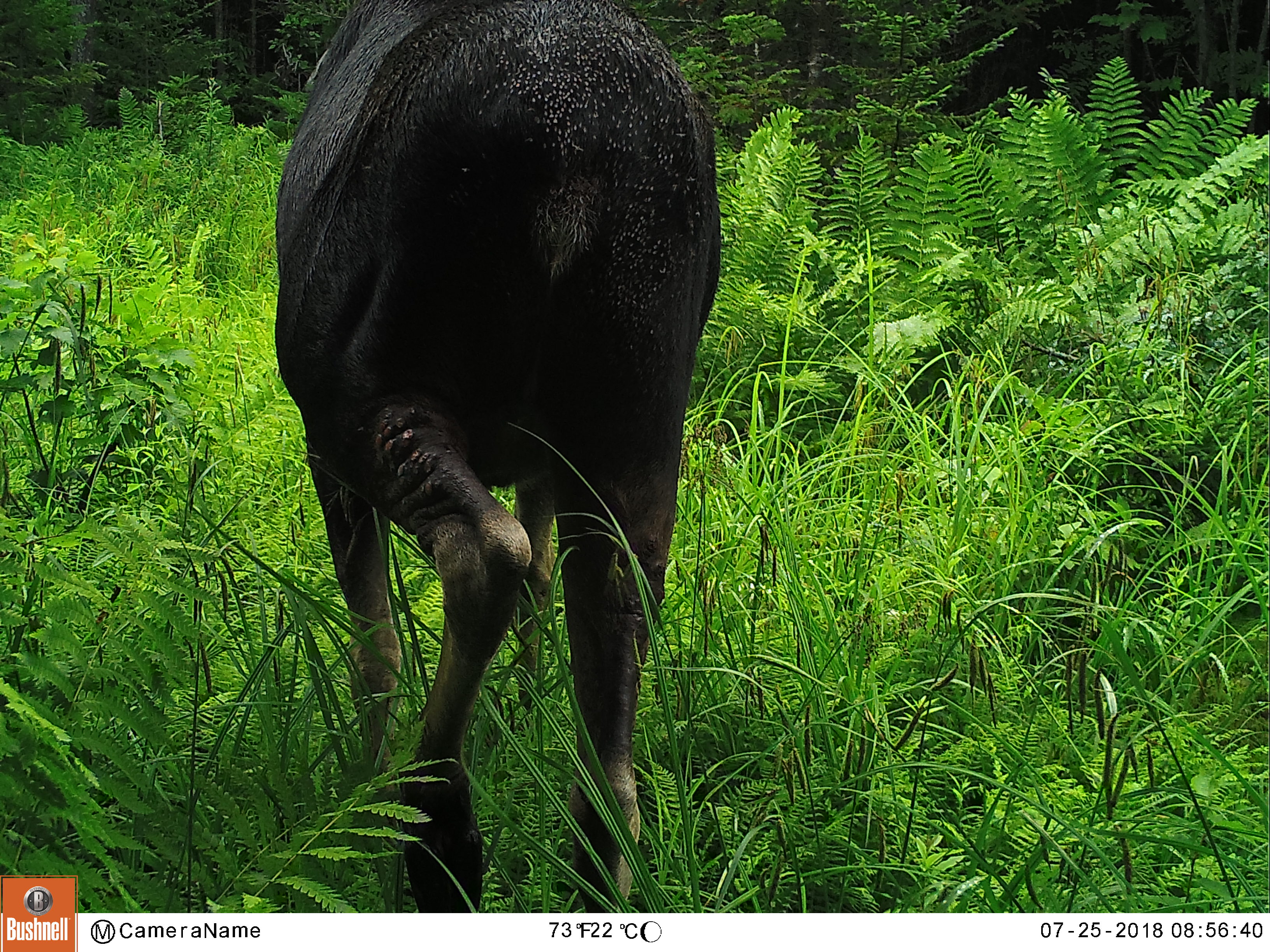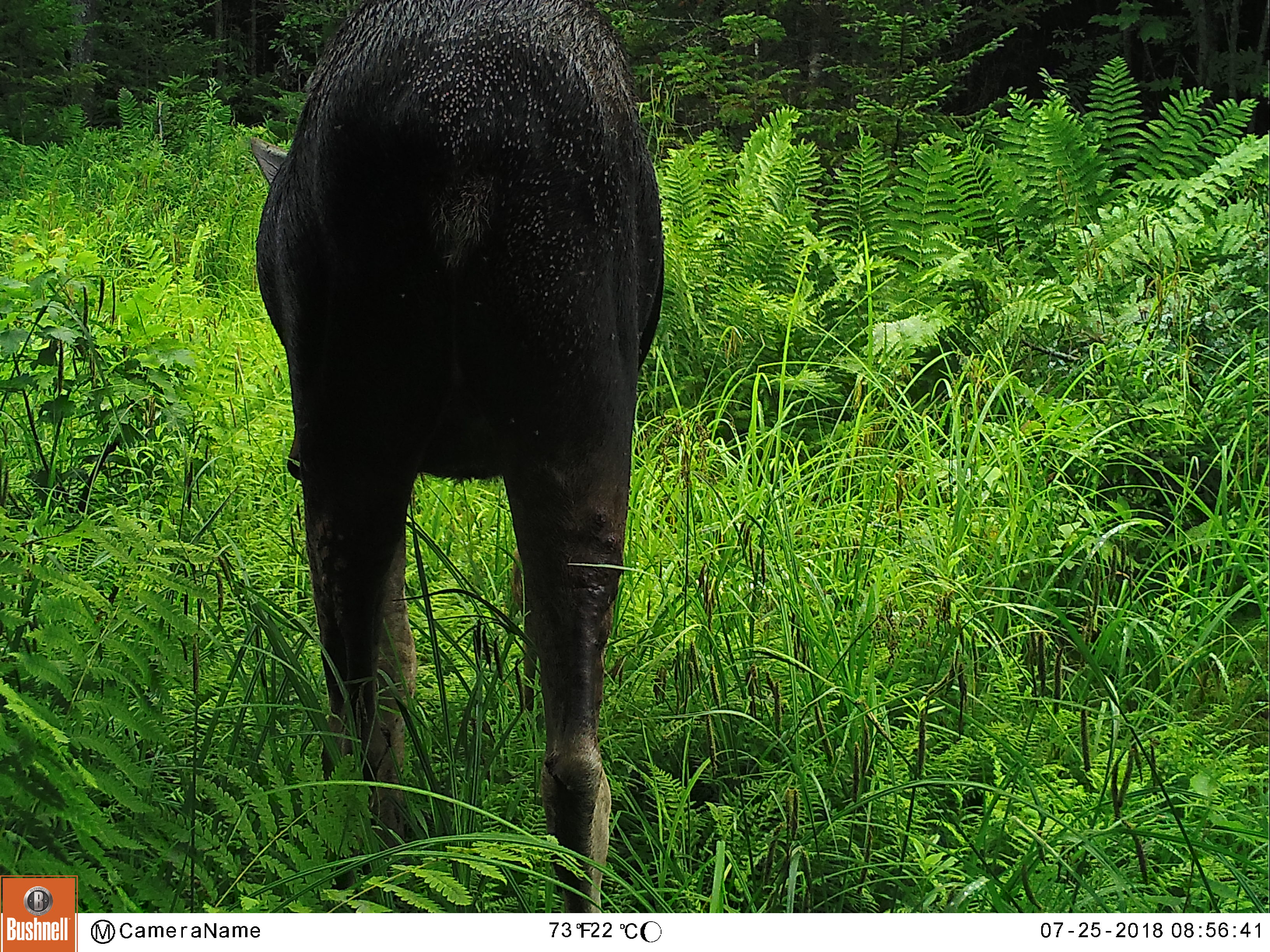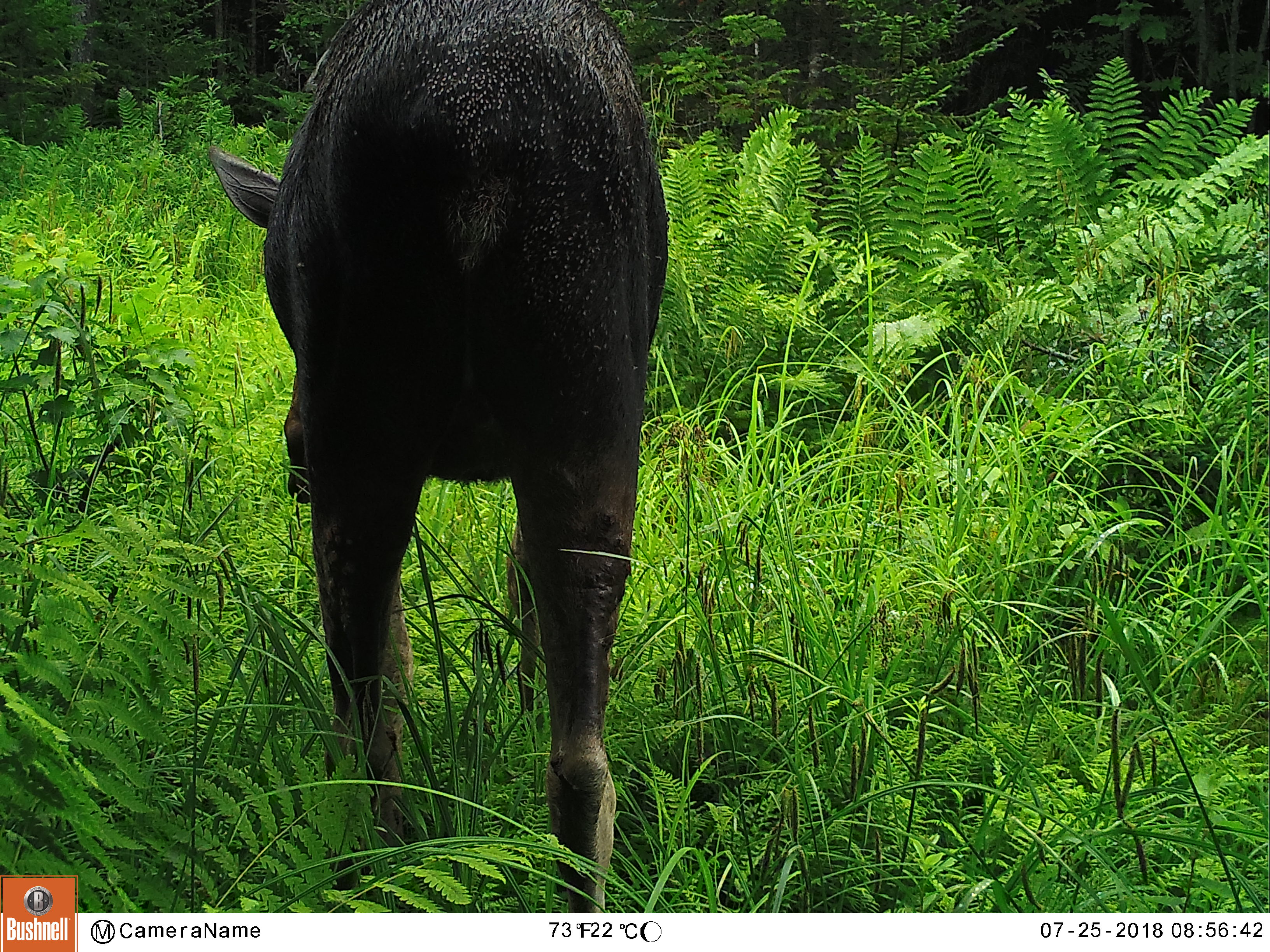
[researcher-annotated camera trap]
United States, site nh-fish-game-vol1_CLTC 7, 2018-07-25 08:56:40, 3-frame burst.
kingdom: Animalia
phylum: Chordata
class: Mammalia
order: Artiodactyla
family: Cervidae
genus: Alces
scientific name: Alces alces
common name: moose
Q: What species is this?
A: Moose (Alces alces).